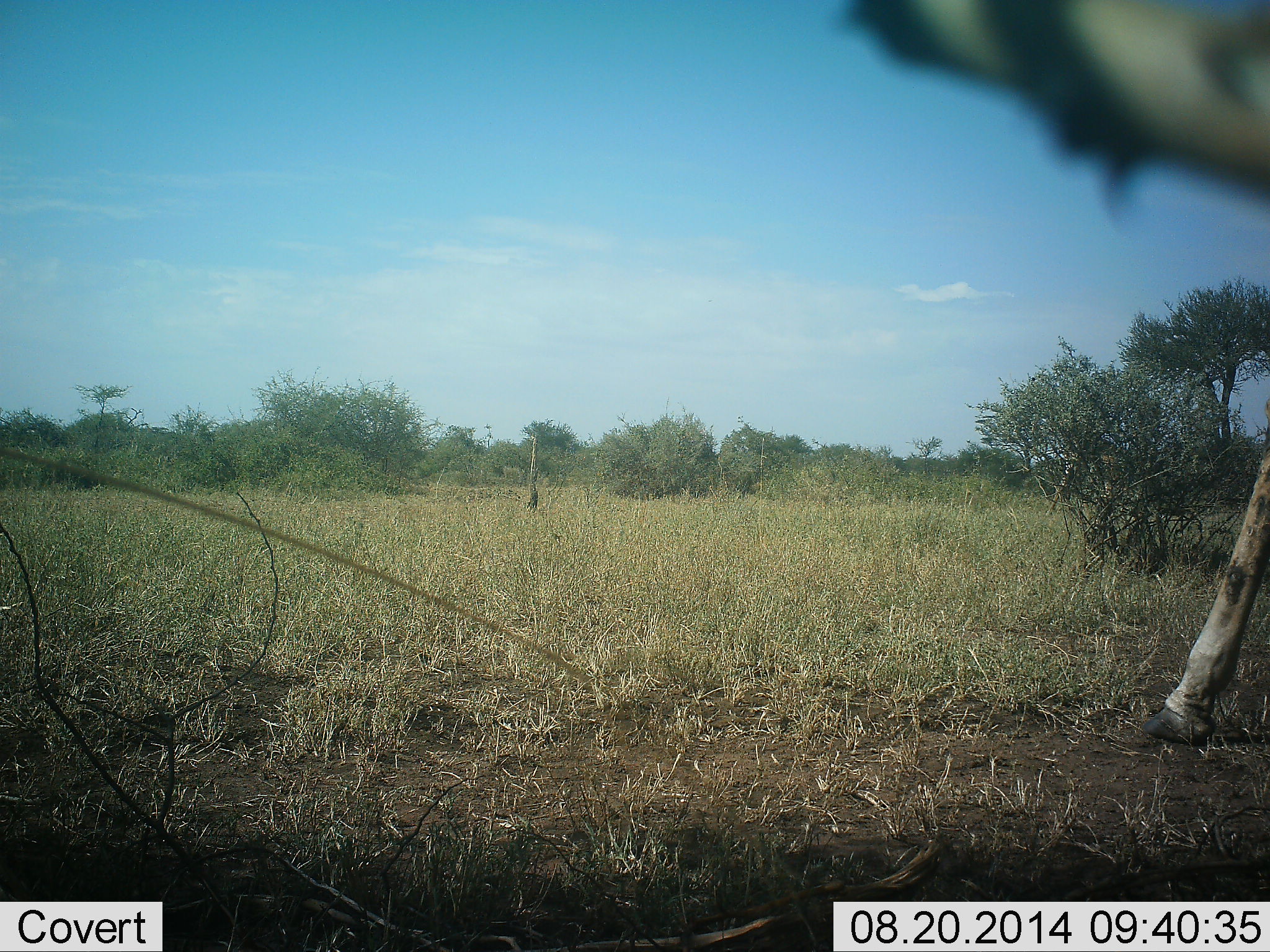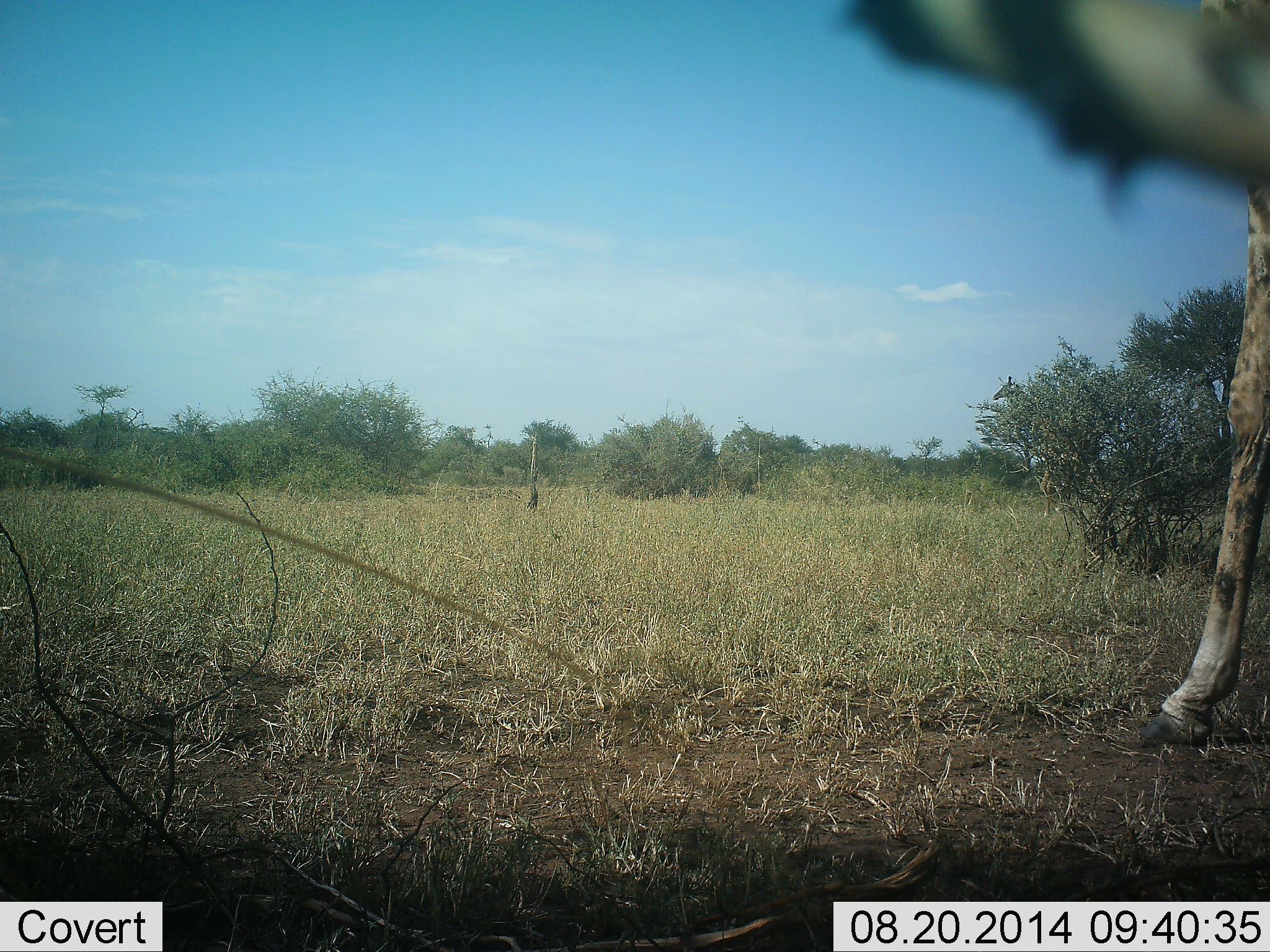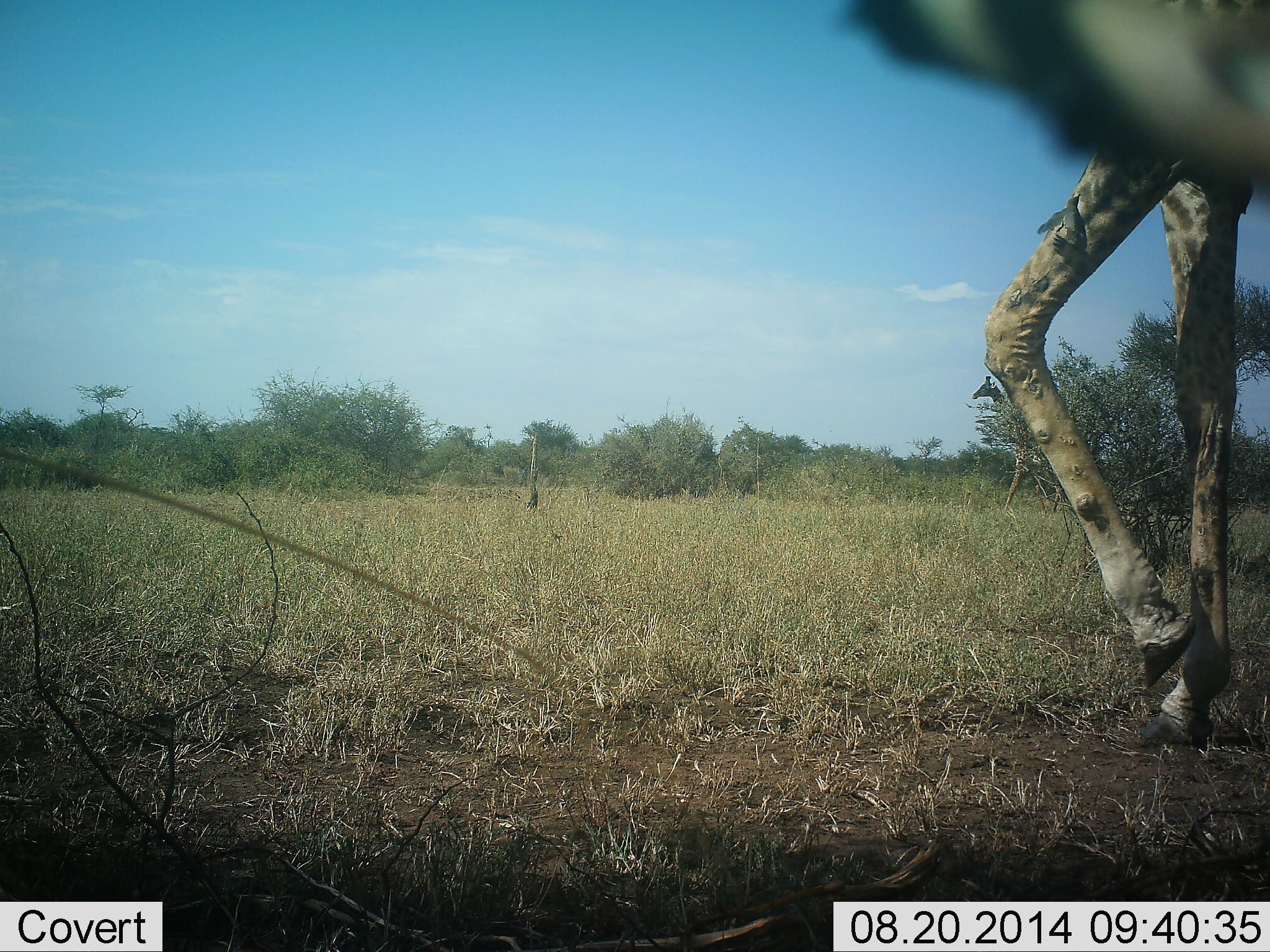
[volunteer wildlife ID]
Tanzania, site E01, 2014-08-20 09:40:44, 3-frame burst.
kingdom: Animalia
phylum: Chordata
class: Mammalia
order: Artiodactyla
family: Giraffidae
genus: Giraffa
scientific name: Giraffa camelopardalis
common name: giraffe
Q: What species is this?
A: Giraffe (Giraffa camelopardalis).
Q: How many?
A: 1.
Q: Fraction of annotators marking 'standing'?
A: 20%.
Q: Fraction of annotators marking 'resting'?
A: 0%.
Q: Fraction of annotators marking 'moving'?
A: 80%.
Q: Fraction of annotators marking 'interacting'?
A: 0%.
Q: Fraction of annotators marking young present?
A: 0%.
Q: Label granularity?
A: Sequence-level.